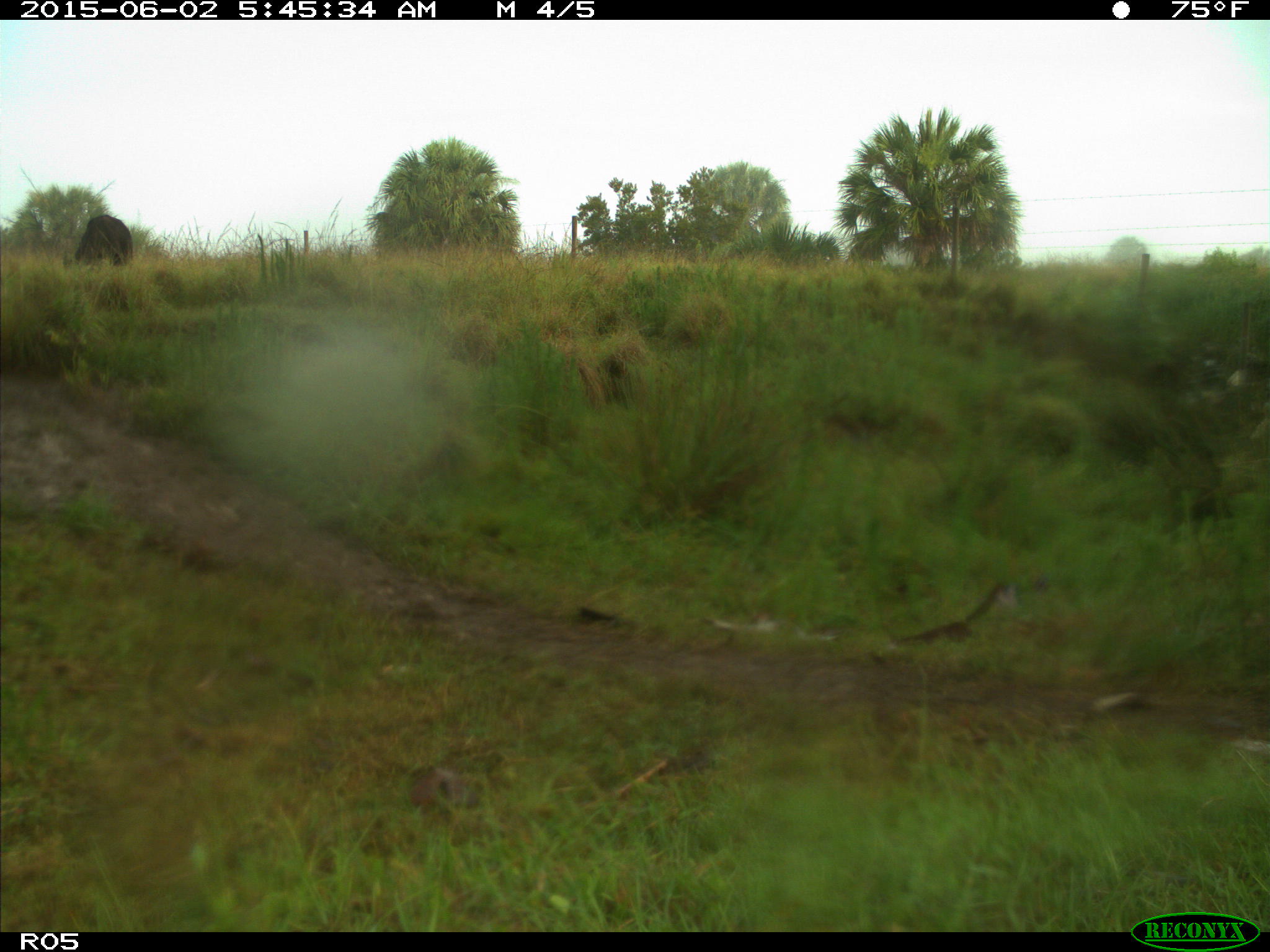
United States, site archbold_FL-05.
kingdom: Animalia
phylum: Chordata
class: Mammalia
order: Artiodactyla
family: Bovidae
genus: Bos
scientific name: Bos taurus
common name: domestic cow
Bos taurus (domestic cow).